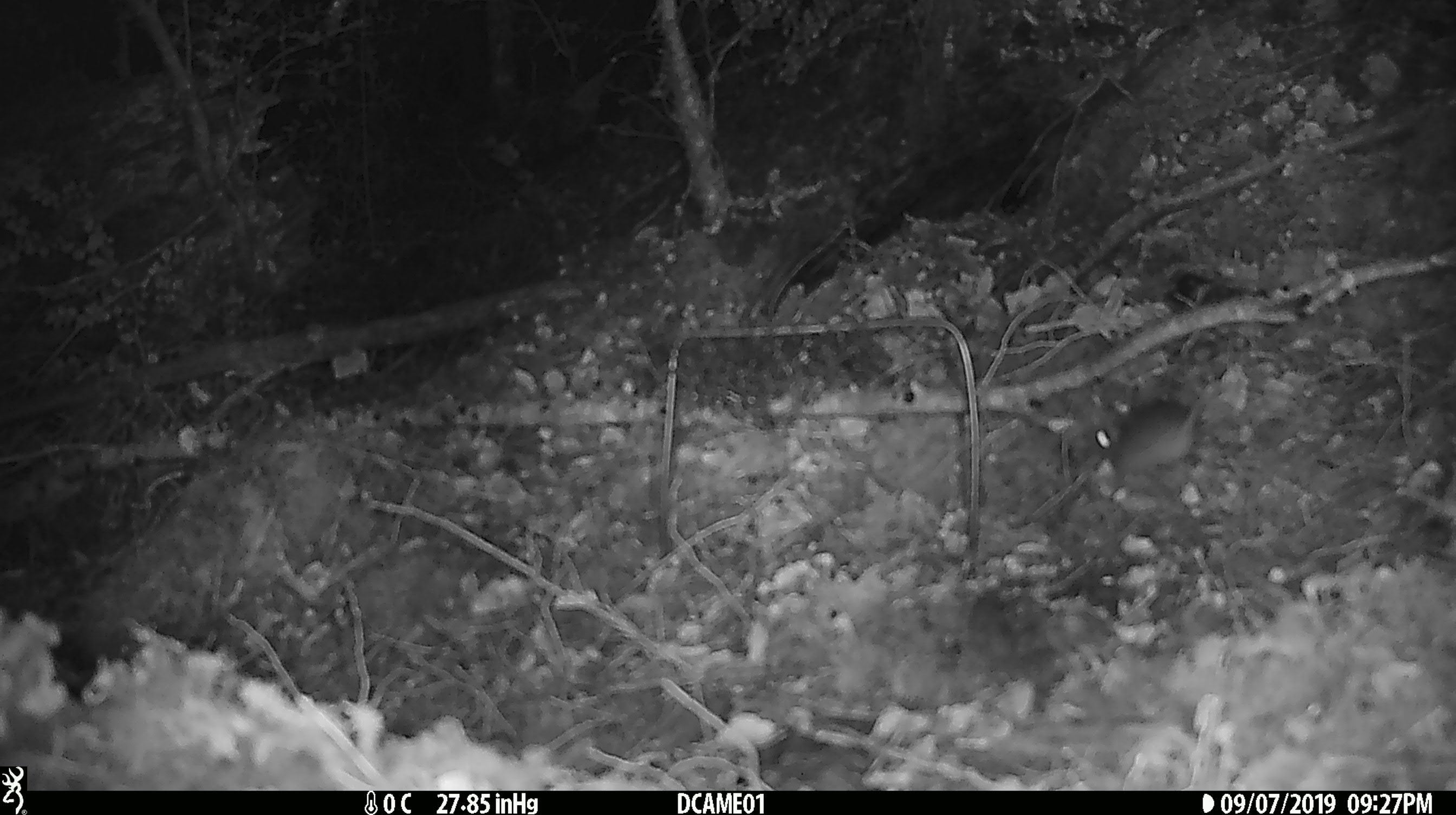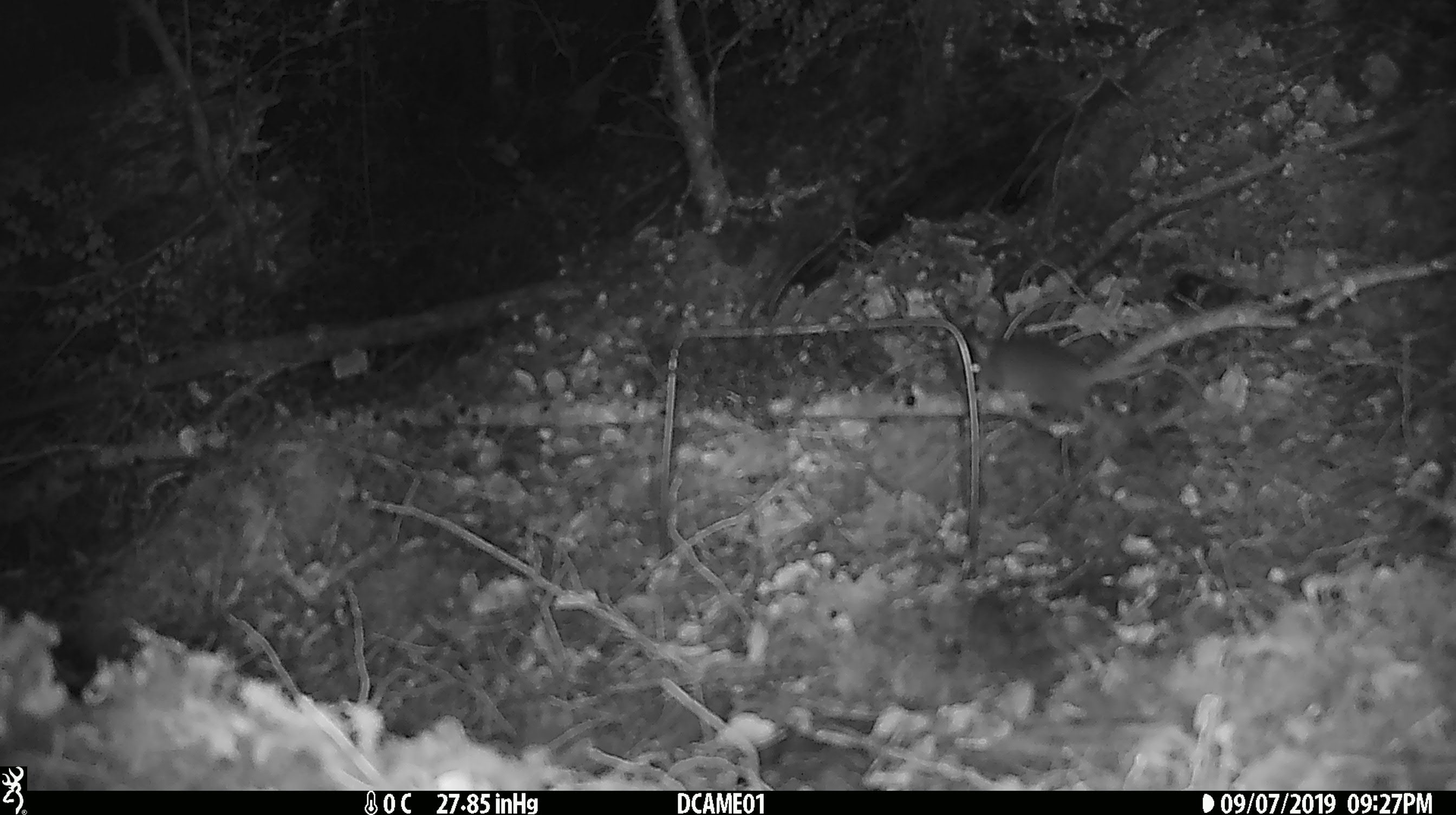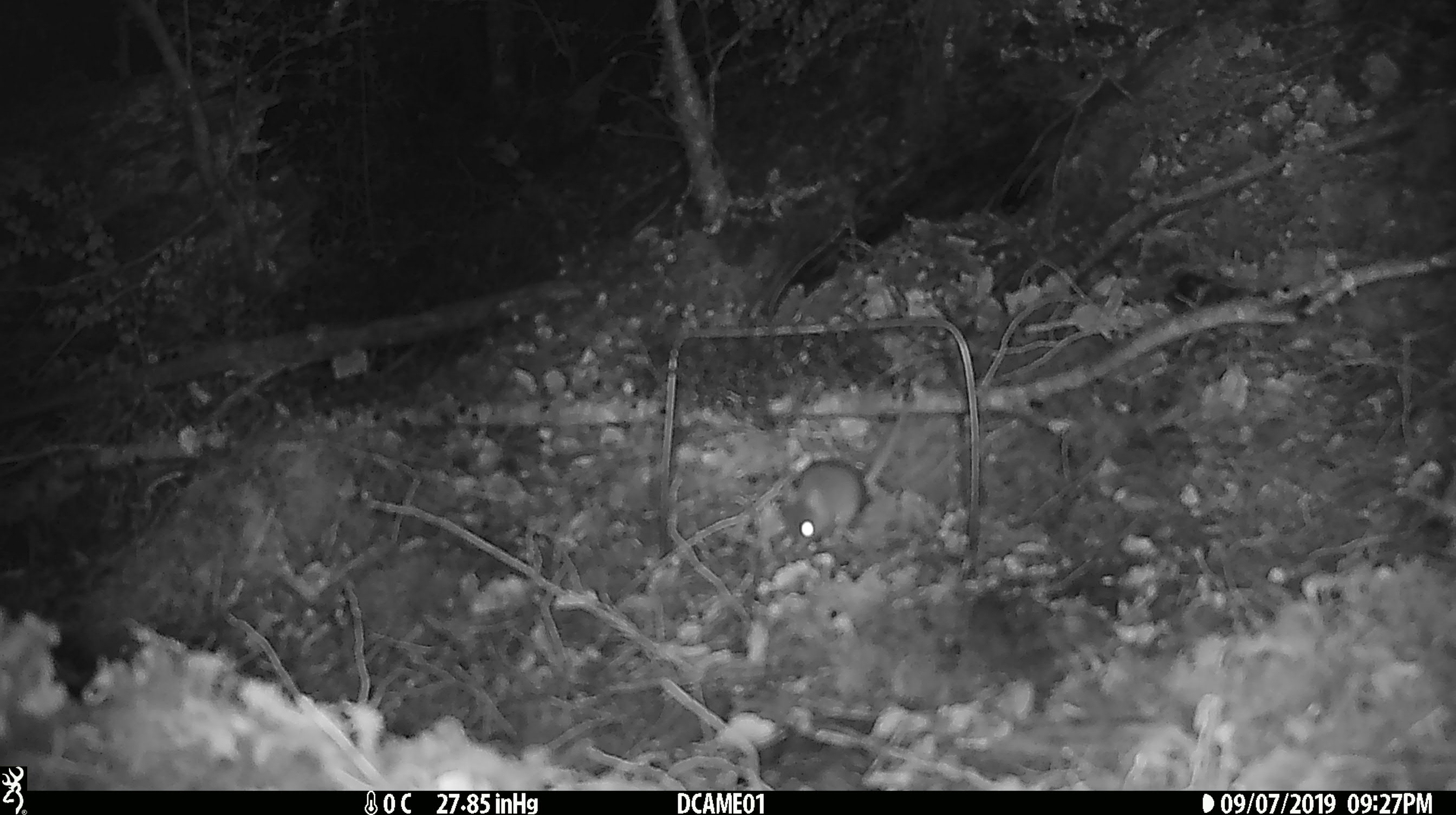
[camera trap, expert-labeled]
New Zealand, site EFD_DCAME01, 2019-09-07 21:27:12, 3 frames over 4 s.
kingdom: Animalia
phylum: Chordata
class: Mammalia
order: Rodentia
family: Muridae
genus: Mus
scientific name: Mus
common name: mouse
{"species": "mouse (Mus)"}